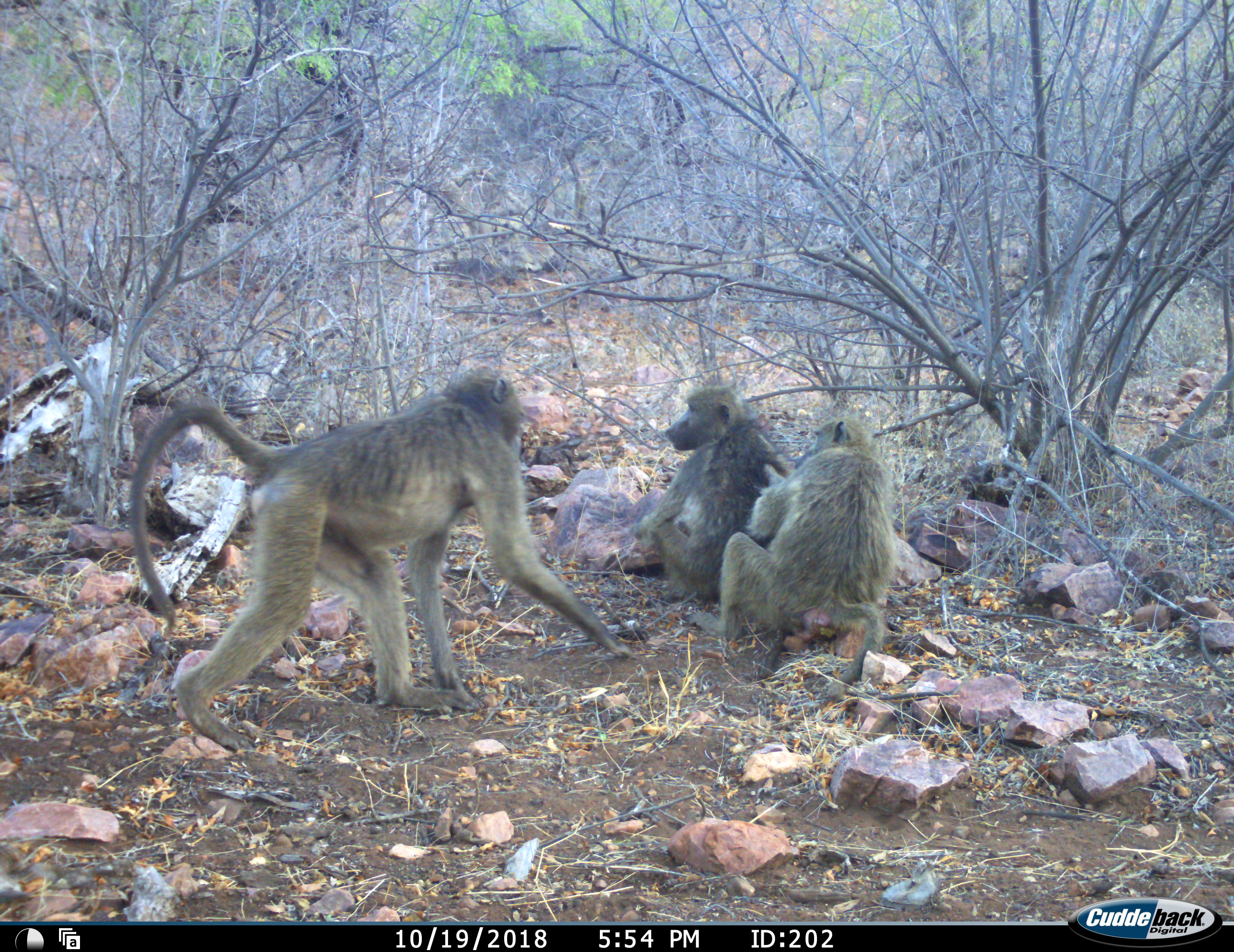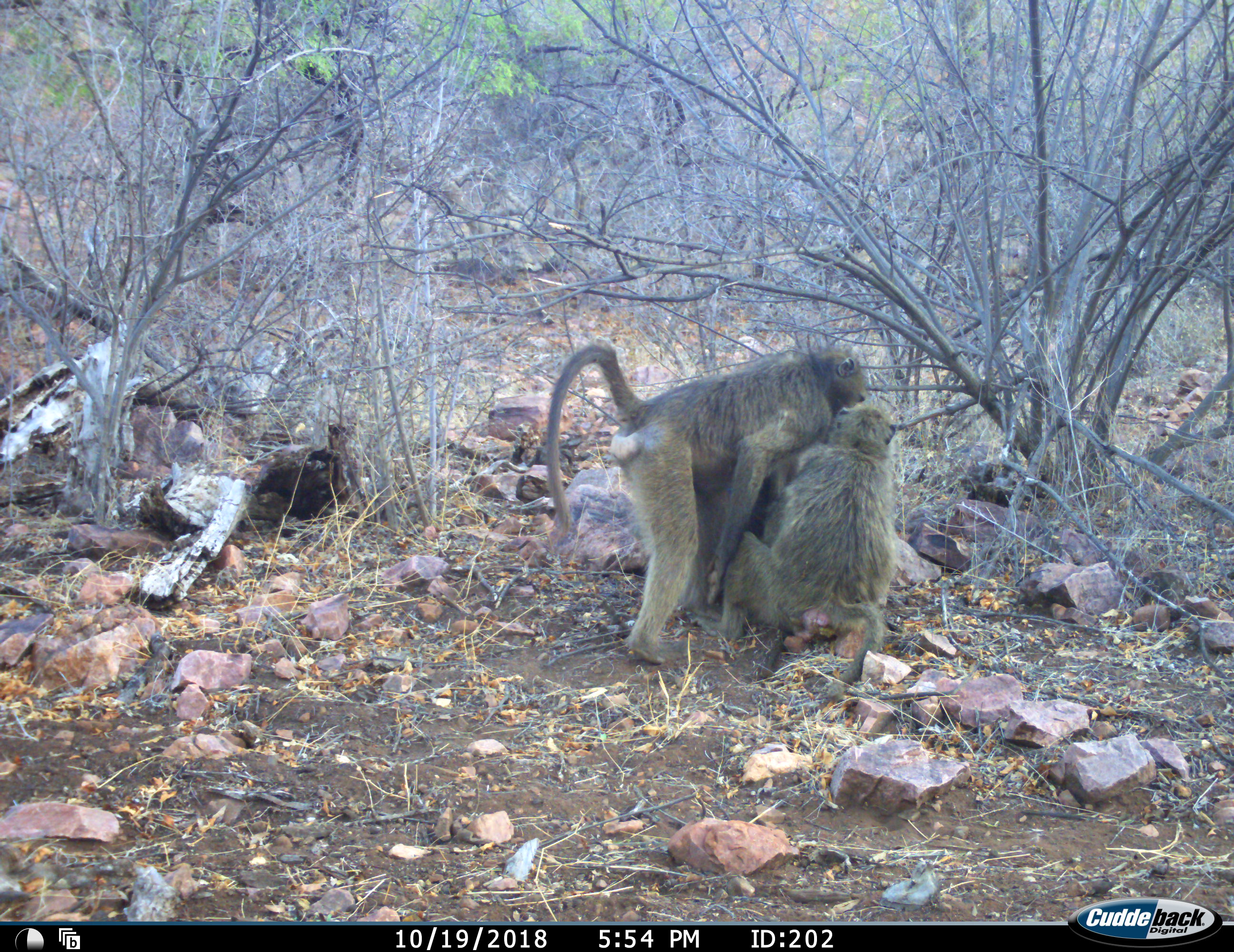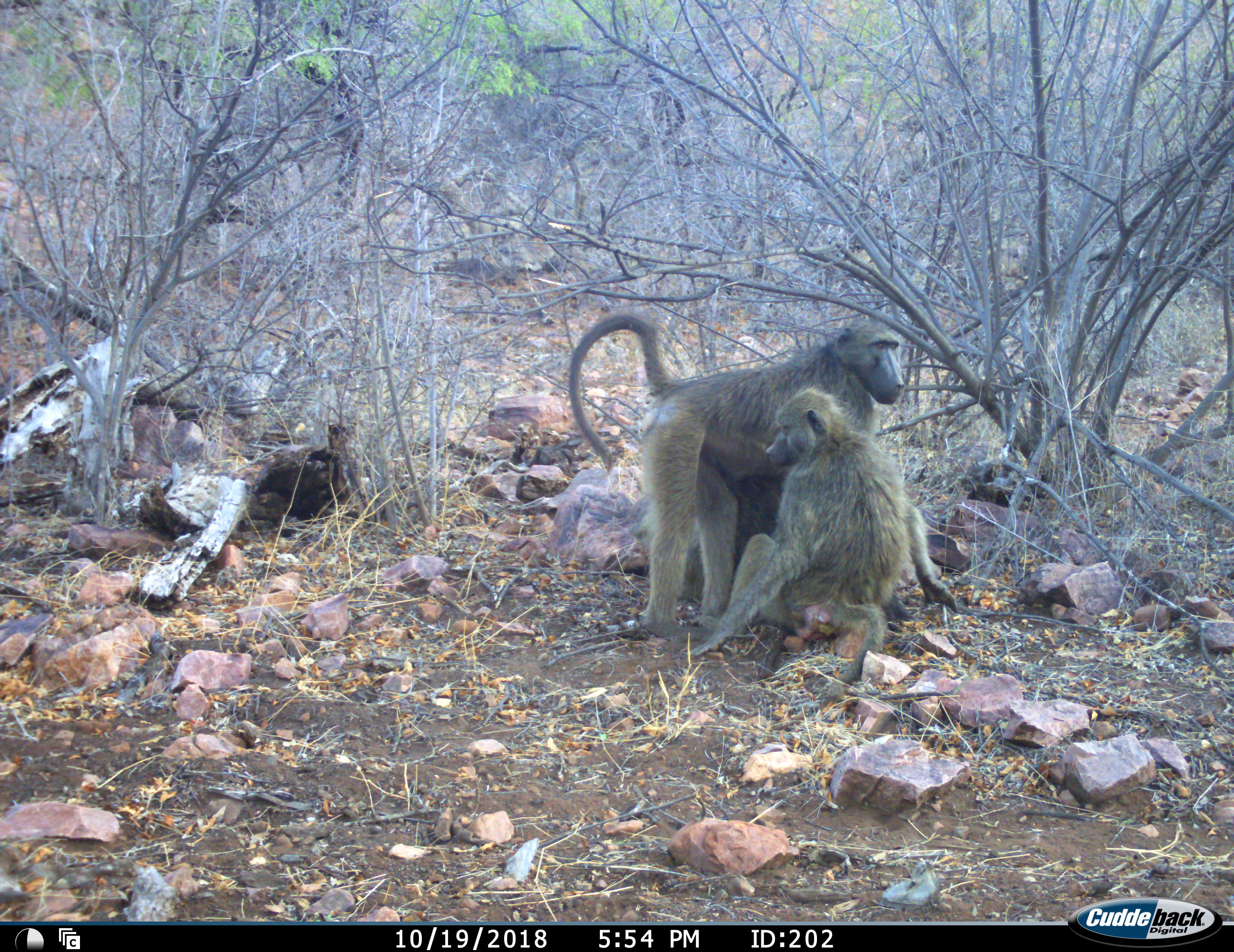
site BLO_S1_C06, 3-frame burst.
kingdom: Animalia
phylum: Chordata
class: Mammalia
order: Primates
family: Cercopithecidae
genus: Papio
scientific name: Papio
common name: baboon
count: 3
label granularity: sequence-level